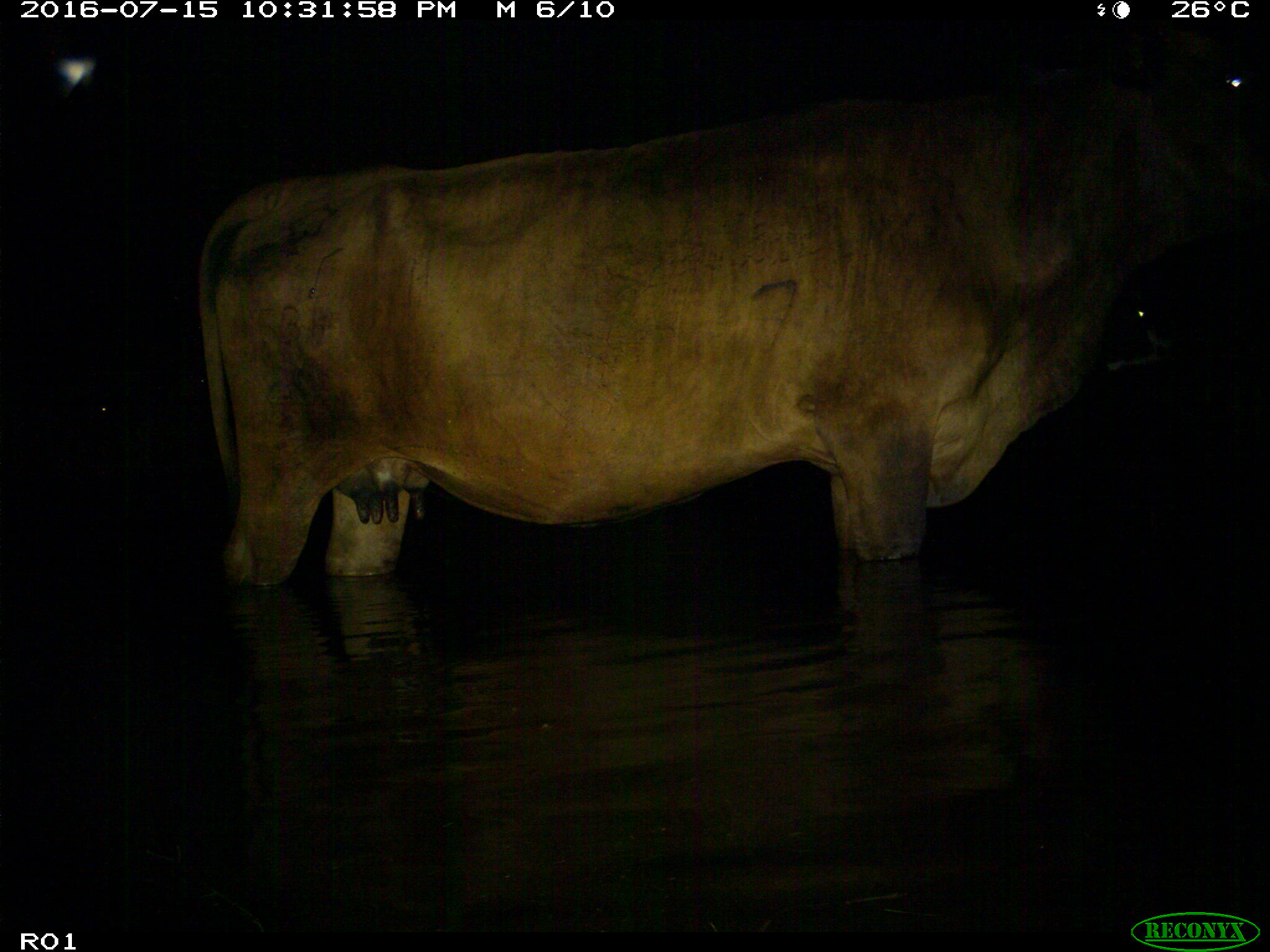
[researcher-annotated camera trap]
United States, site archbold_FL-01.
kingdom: Animalia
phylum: Chordata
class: Mammalia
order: Artiodactyla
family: Bovidae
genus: Bos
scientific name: Bos taurus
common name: domestic cow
Bos taurus (domestic cow).